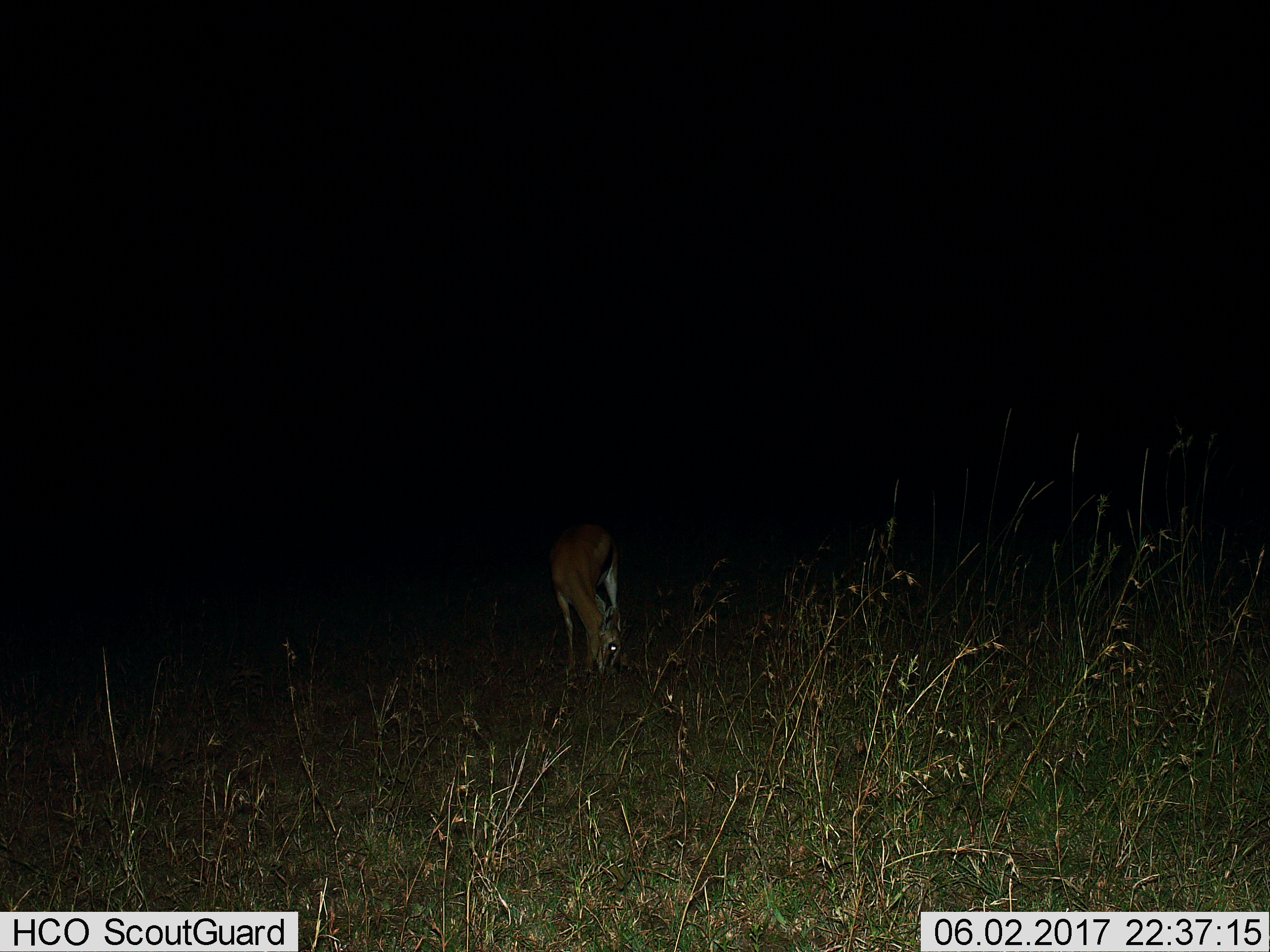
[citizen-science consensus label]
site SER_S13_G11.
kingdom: Animalia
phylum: Chordata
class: Mammalia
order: Artiodactyla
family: Bovidae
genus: Eudorcas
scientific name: Eudorcas thomsonii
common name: thomson's gazelle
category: gazellethomsons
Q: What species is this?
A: Gazellethomsons (thomson's gazelle) (Eudorcas thomsonii).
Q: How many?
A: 1.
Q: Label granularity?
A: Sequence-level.